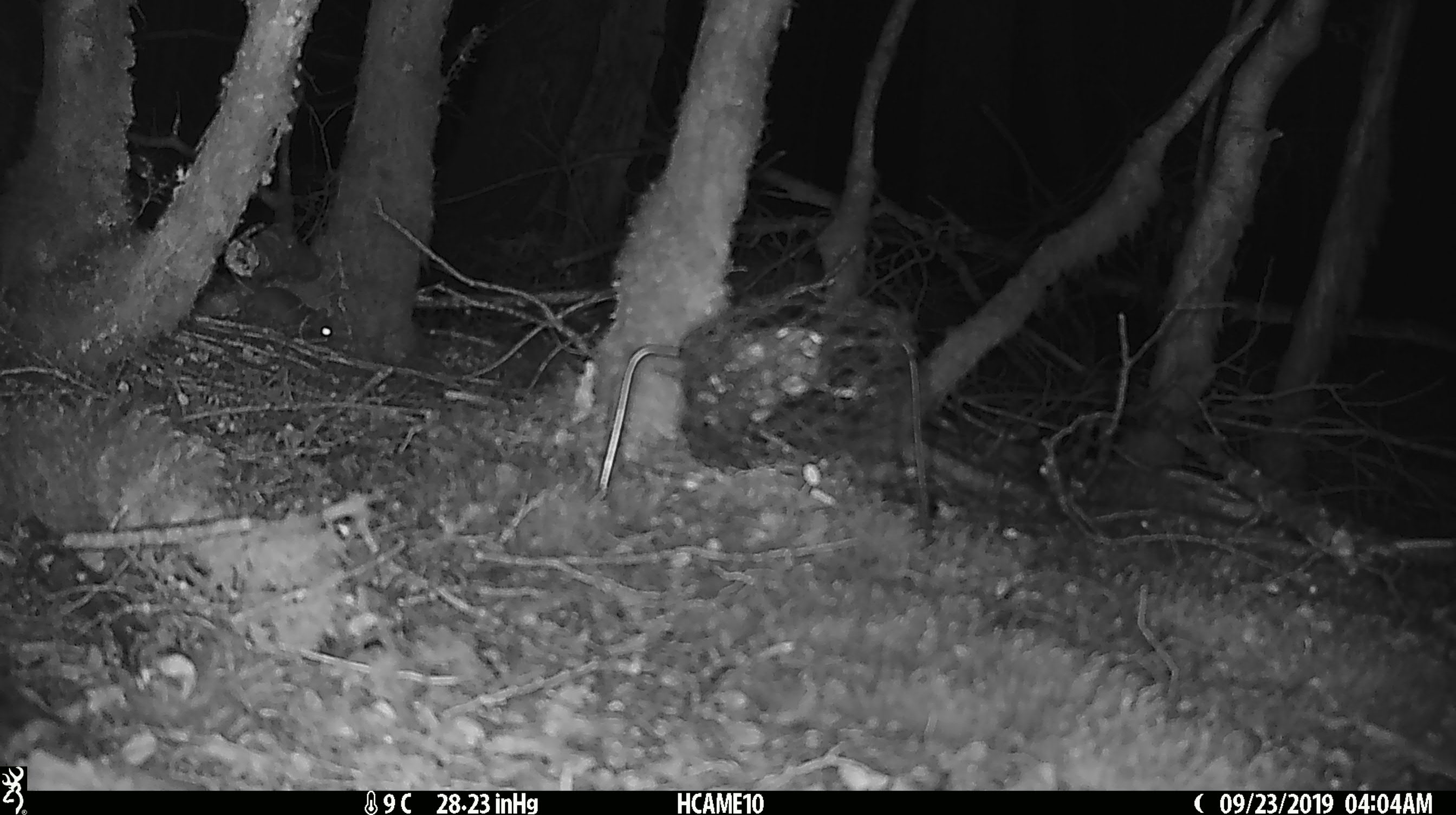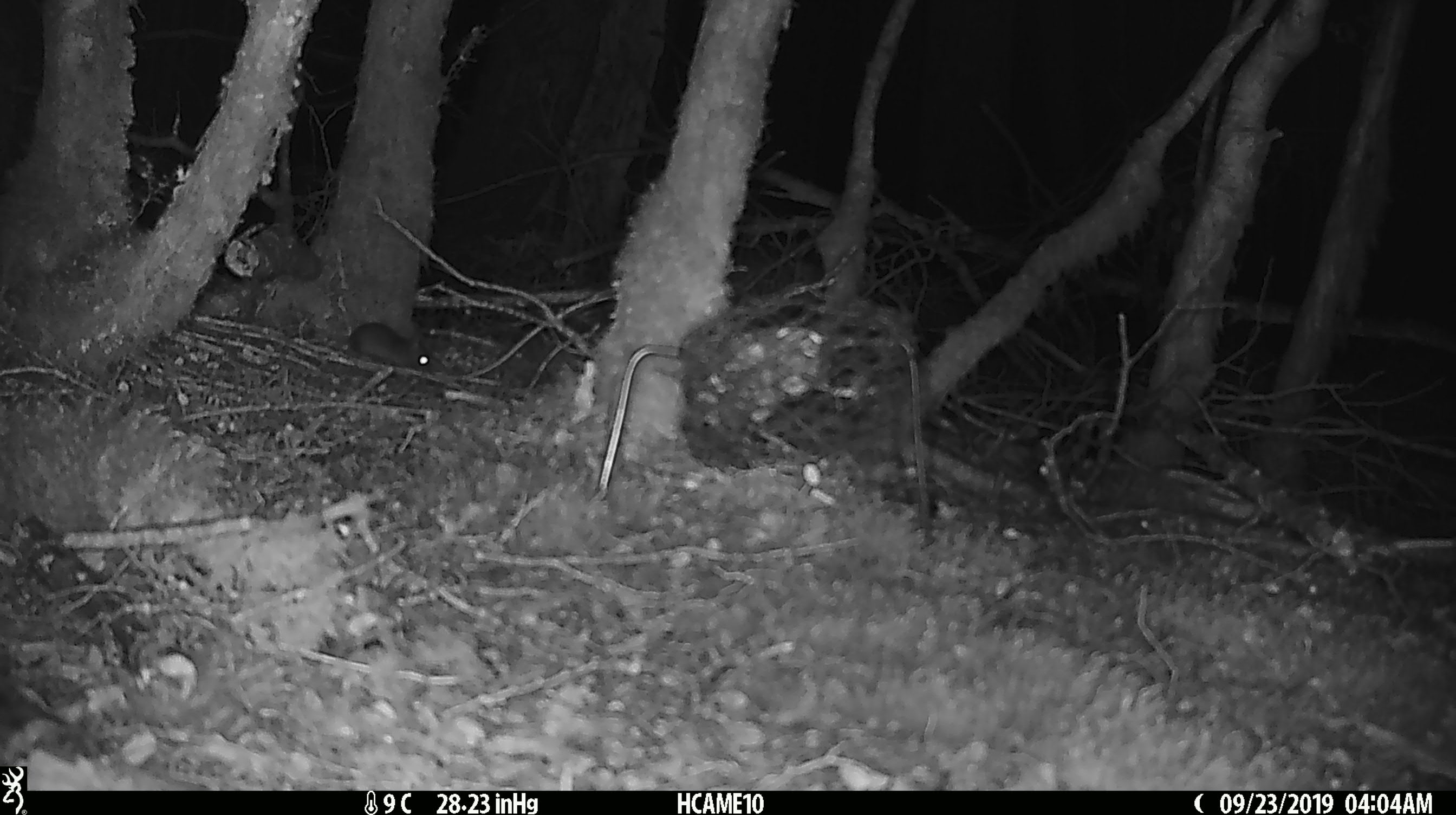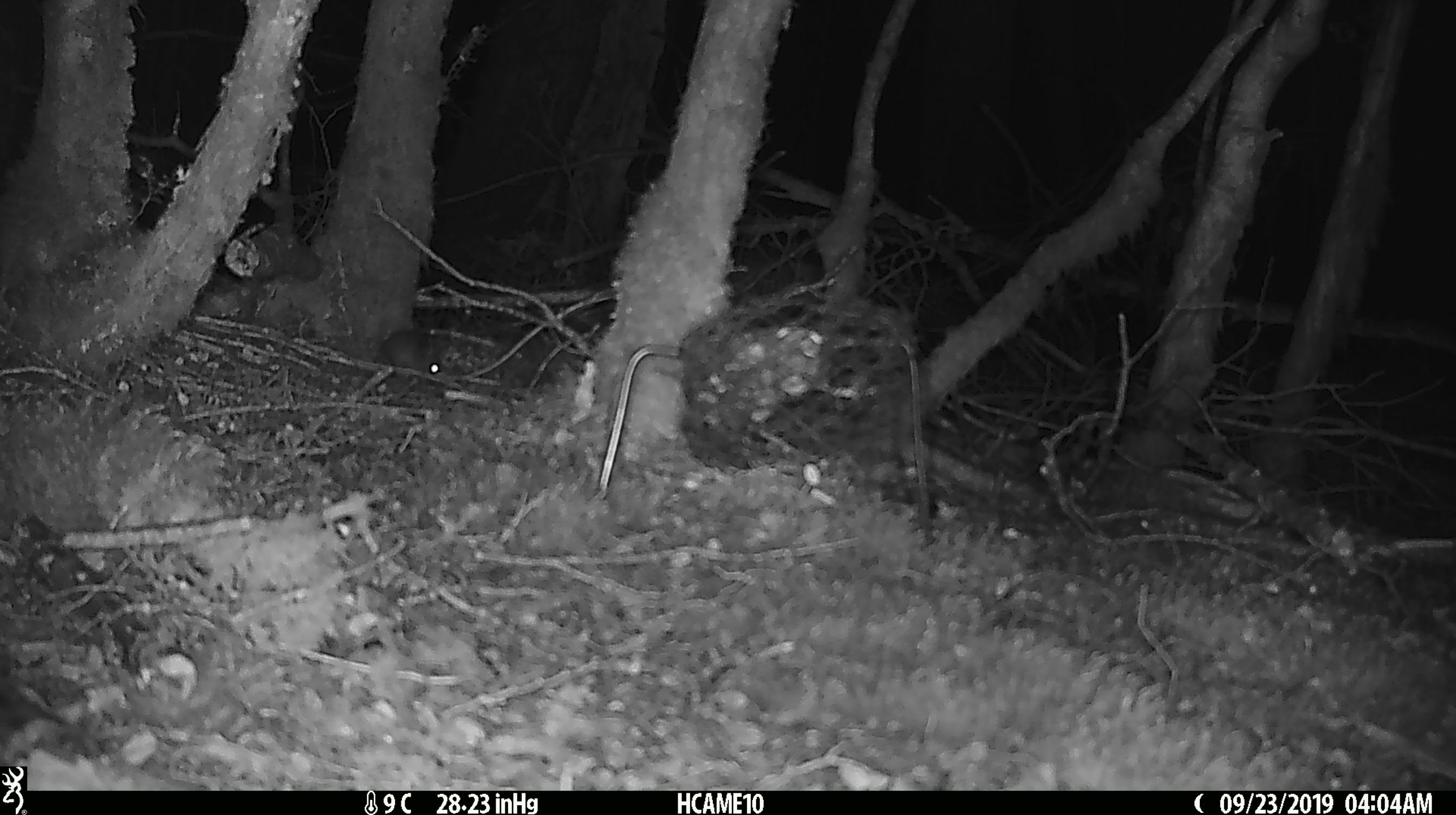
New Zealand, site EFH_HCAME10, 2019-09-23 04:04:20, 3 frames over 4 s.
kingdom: Animalia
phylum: Chordata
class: Mammalia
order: Rodentia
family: Muridae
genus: Mus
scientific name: Mus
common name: mouse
Mouse (Mus).